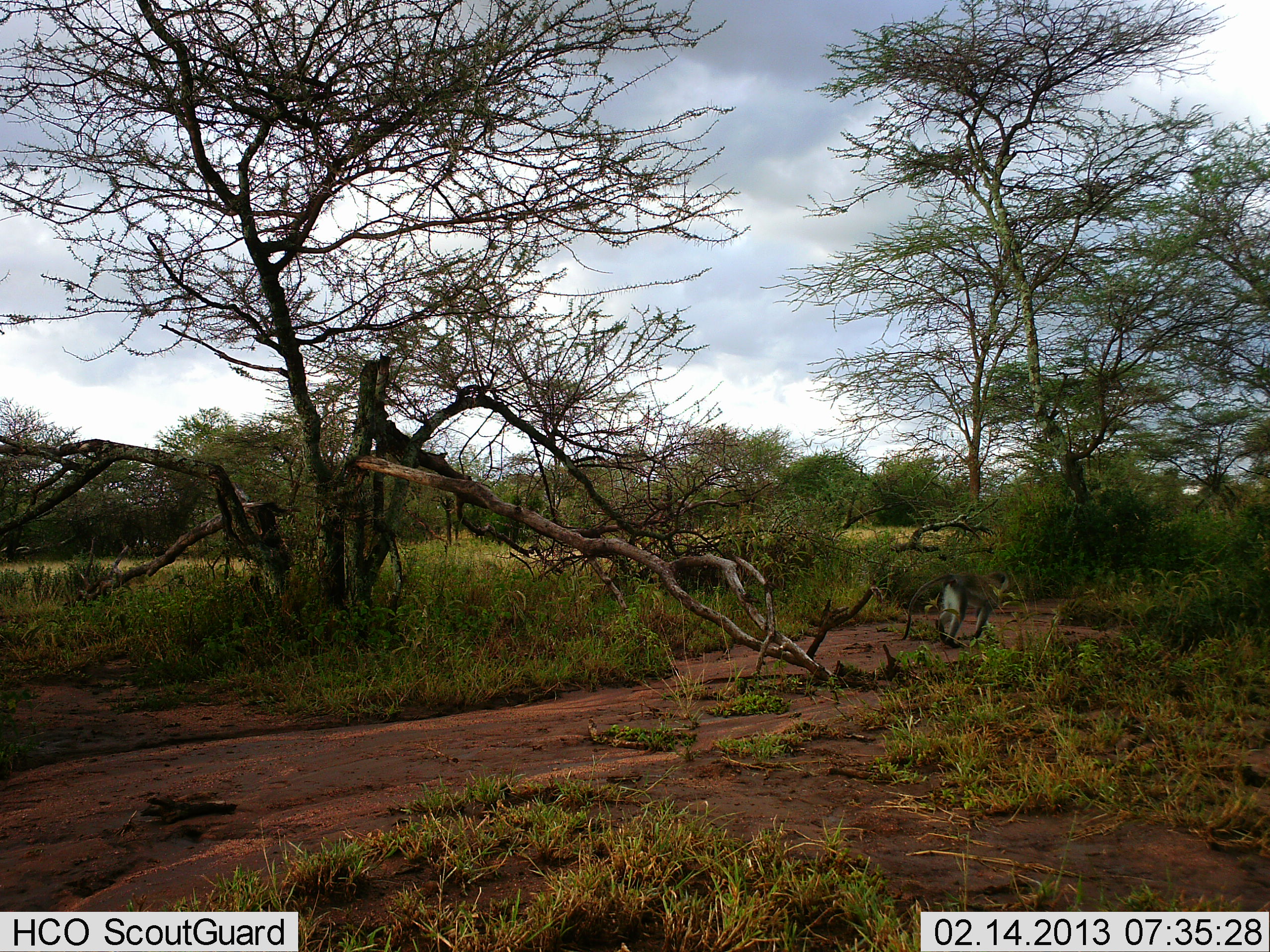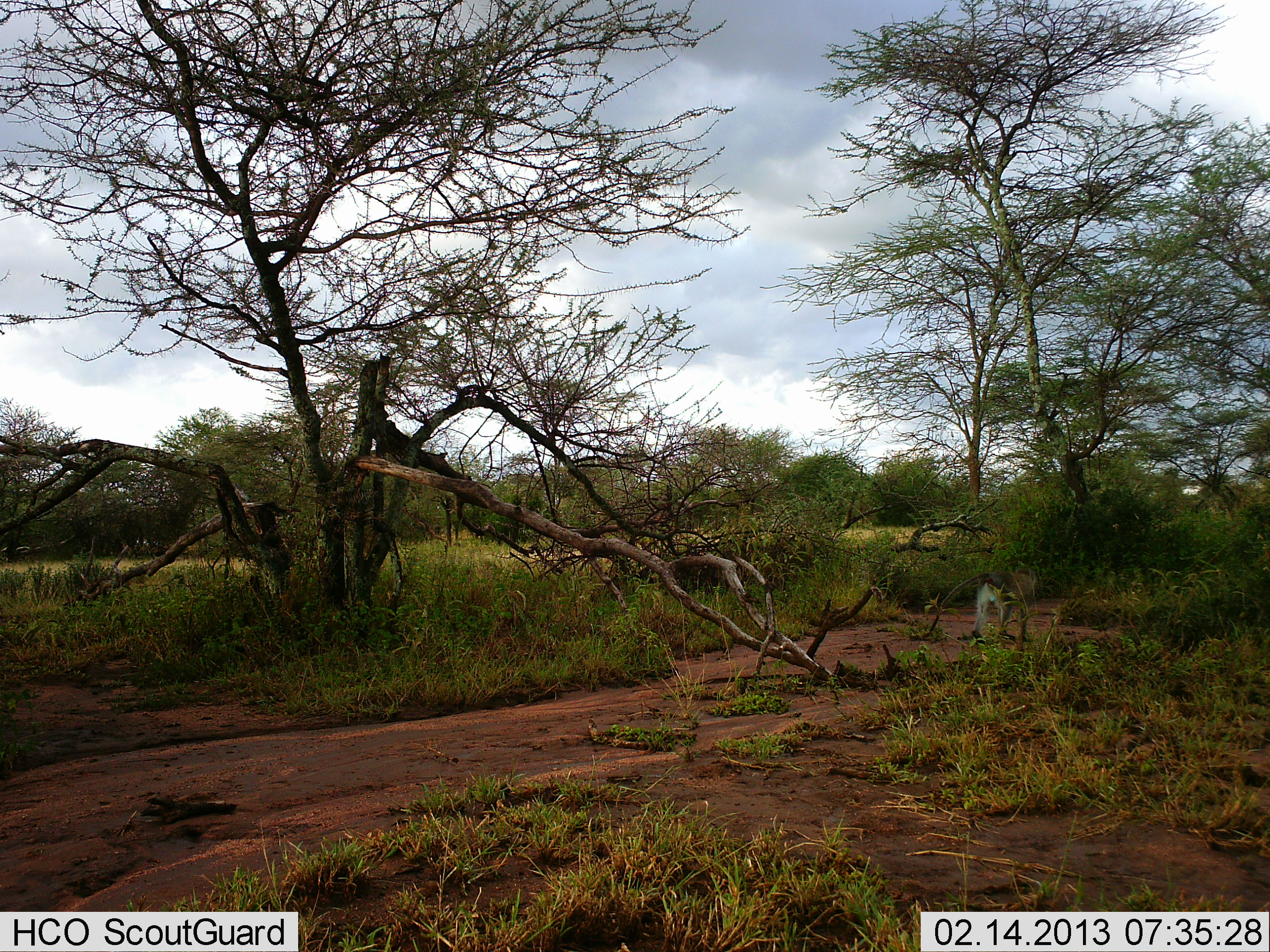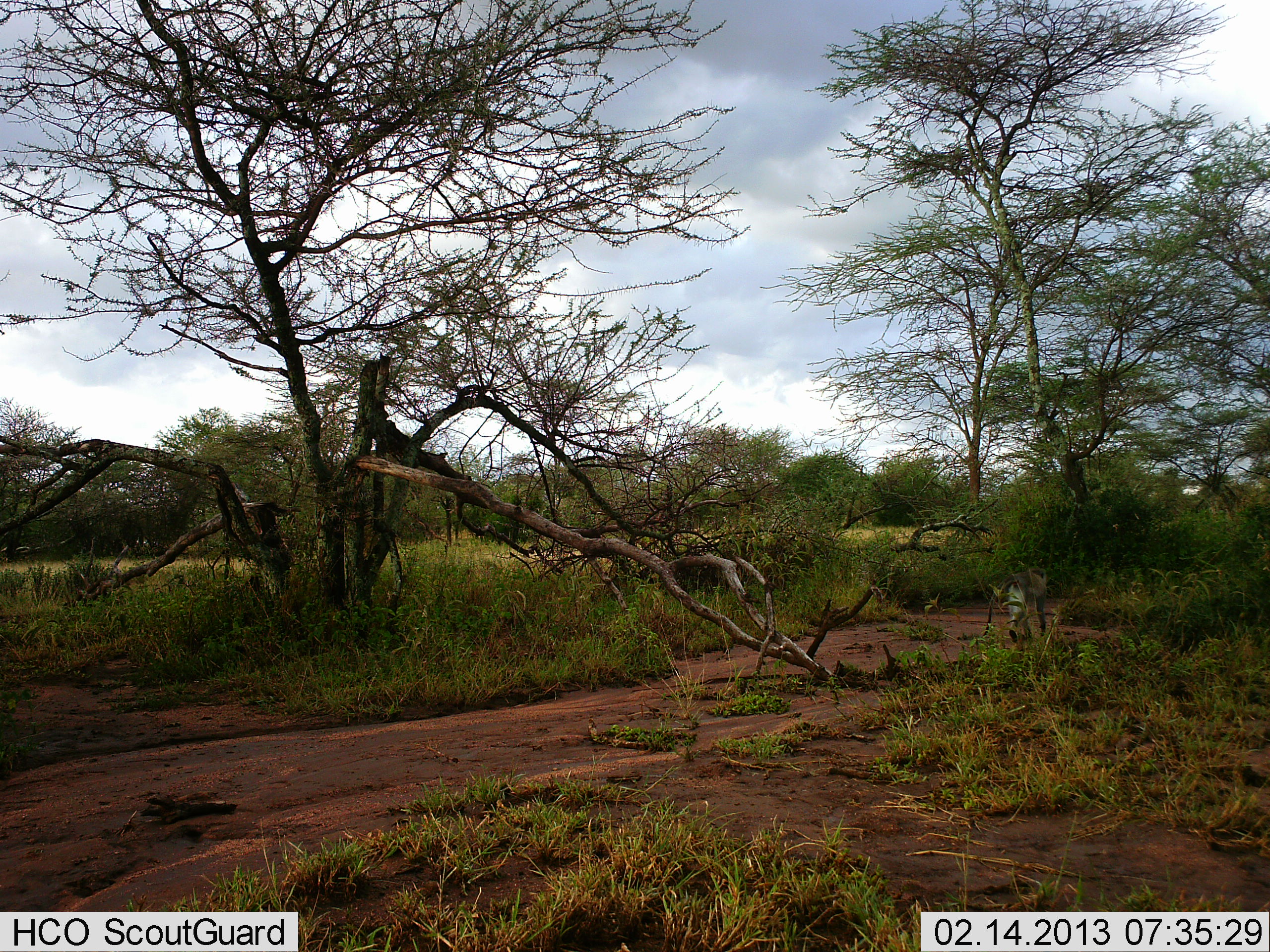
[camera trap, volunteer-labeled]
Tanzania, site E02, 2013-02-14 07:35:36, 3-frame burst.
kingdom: Animalia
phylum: Chordata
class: Mammalia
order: Primates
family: Cercopithecidae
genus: Papio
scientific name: Papio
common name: baboon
Baboon (Papio), count 1. Behavior (volunteer vote fractions): standing 0%, resting 0%, moving 100%, interacting 0%. Young present (vote fraction): 0%. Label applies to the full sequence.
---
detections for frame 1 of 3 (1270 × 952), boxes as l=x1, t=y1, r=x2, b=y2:
animal: l=898, t=569, r=1012, b=649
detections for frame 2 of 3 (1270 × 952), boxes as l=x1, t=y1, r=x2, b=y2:
animal: l=914, t=567, r=1043, b=639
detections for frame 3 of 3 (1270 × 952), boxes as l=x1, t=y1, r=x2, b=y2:
animal: l=981, t=567, r=1049, b=644